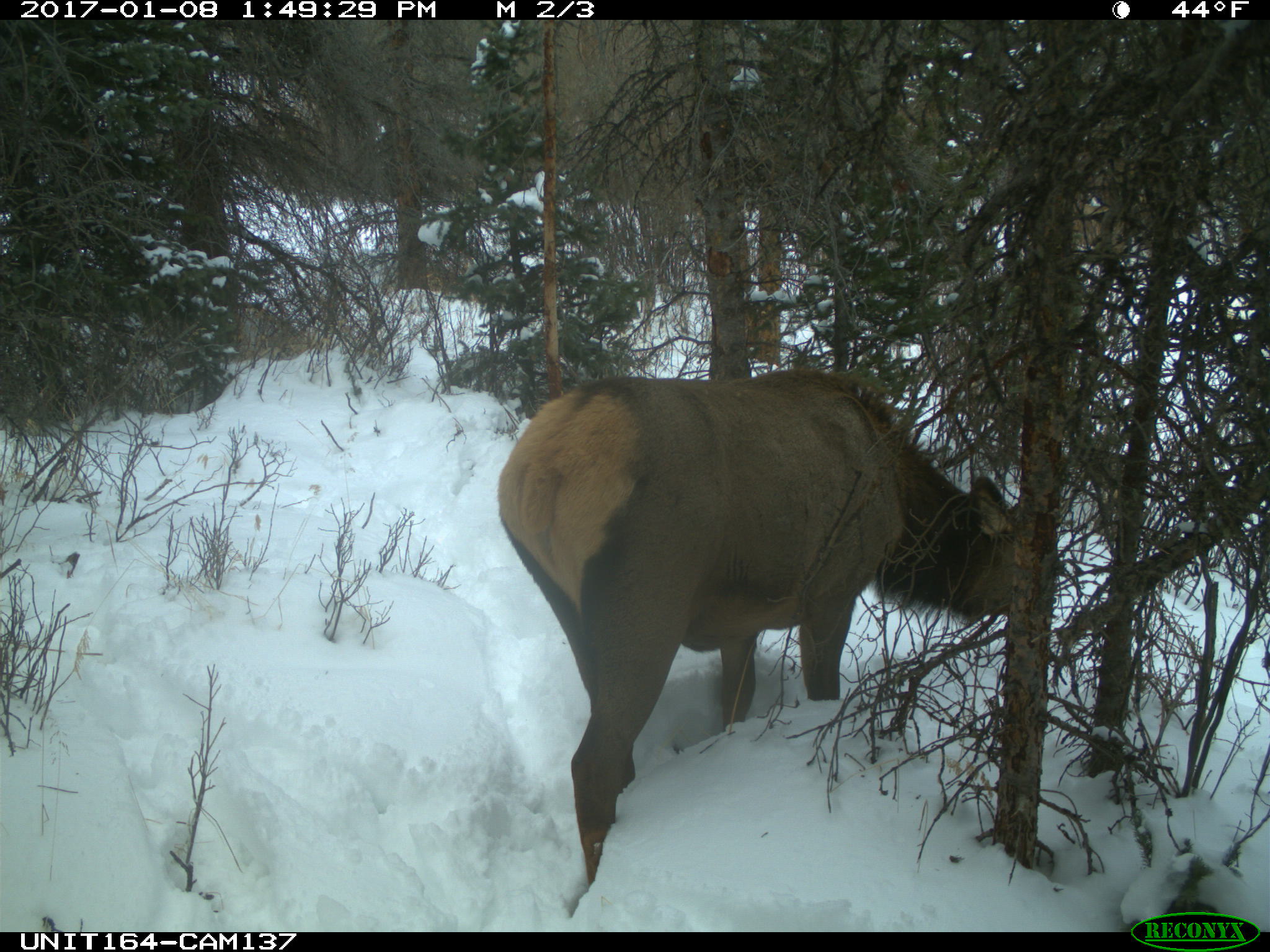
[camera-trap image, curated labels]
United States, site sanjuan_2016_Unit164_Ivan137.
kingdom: Animalia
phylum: Chordata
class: Mammalia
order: Artiodactyla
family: Cervidae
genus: Cervus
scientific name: Cervus elaphus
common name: red deer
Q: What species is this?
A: Cervus elaphus (red deer).